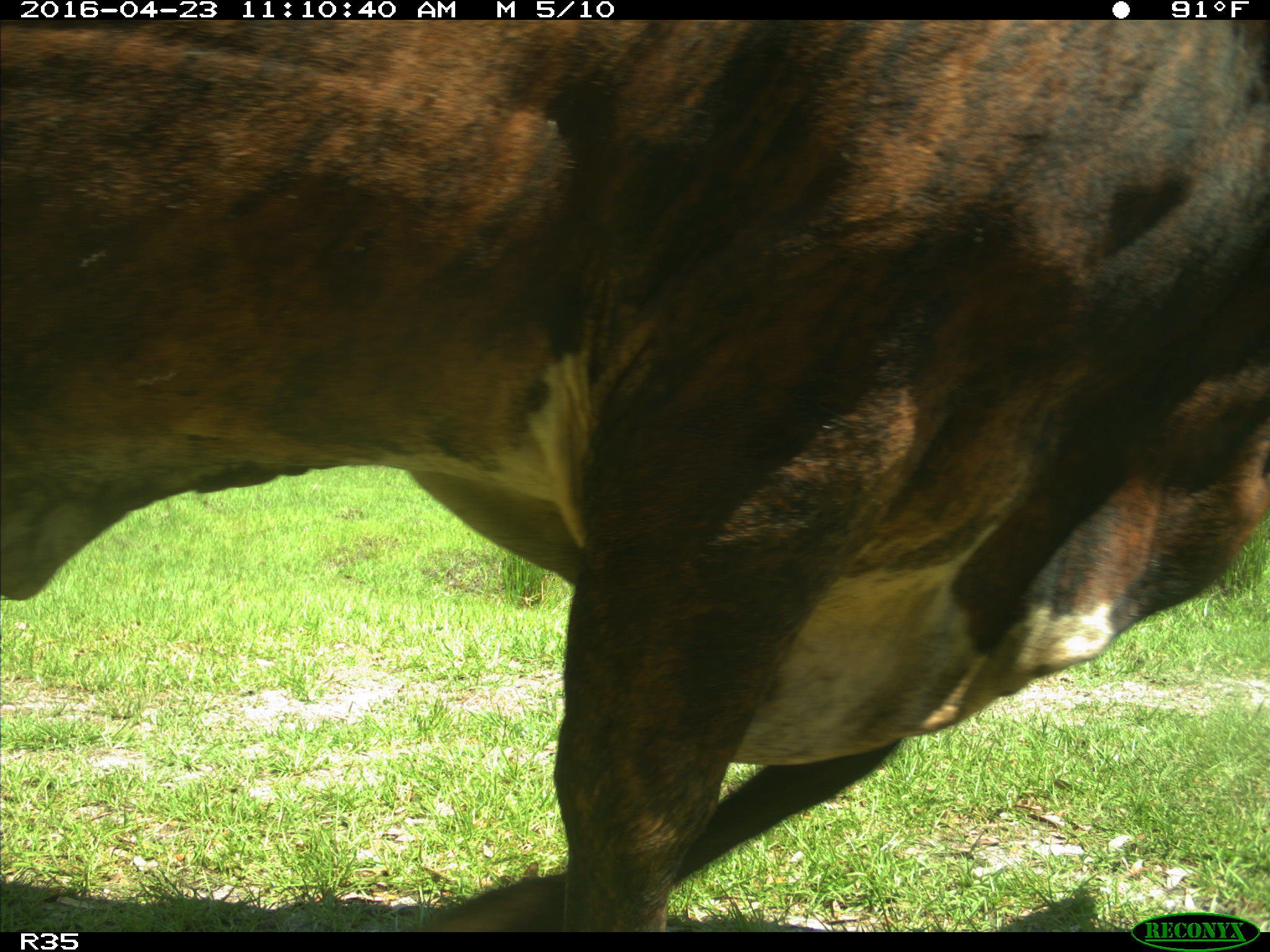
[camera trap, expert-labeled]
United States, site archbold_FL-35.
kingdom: Animalia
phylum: Chordata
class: Mammalia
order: Artiodactyla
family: Bovidae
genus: Bos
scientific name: Bos taurus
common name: domestic cow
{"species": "Bos taurus (domestic cow)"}